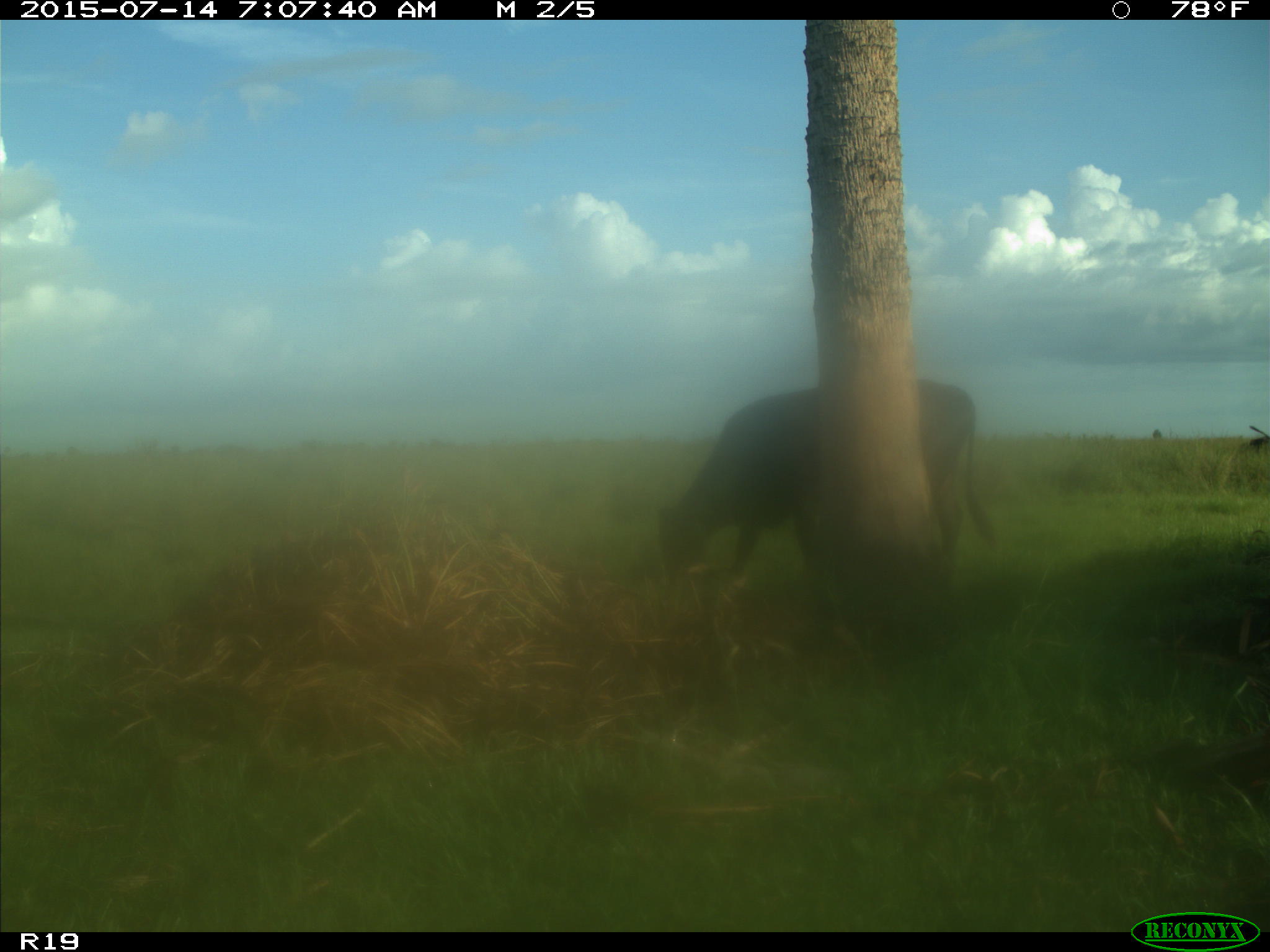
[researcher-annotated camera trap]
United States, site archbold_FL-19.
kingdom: Animalia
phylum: Chordata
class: Mammalia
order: Artiodactyla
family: Bovidae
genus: Bos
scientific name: Bos taurus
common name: domestic cow